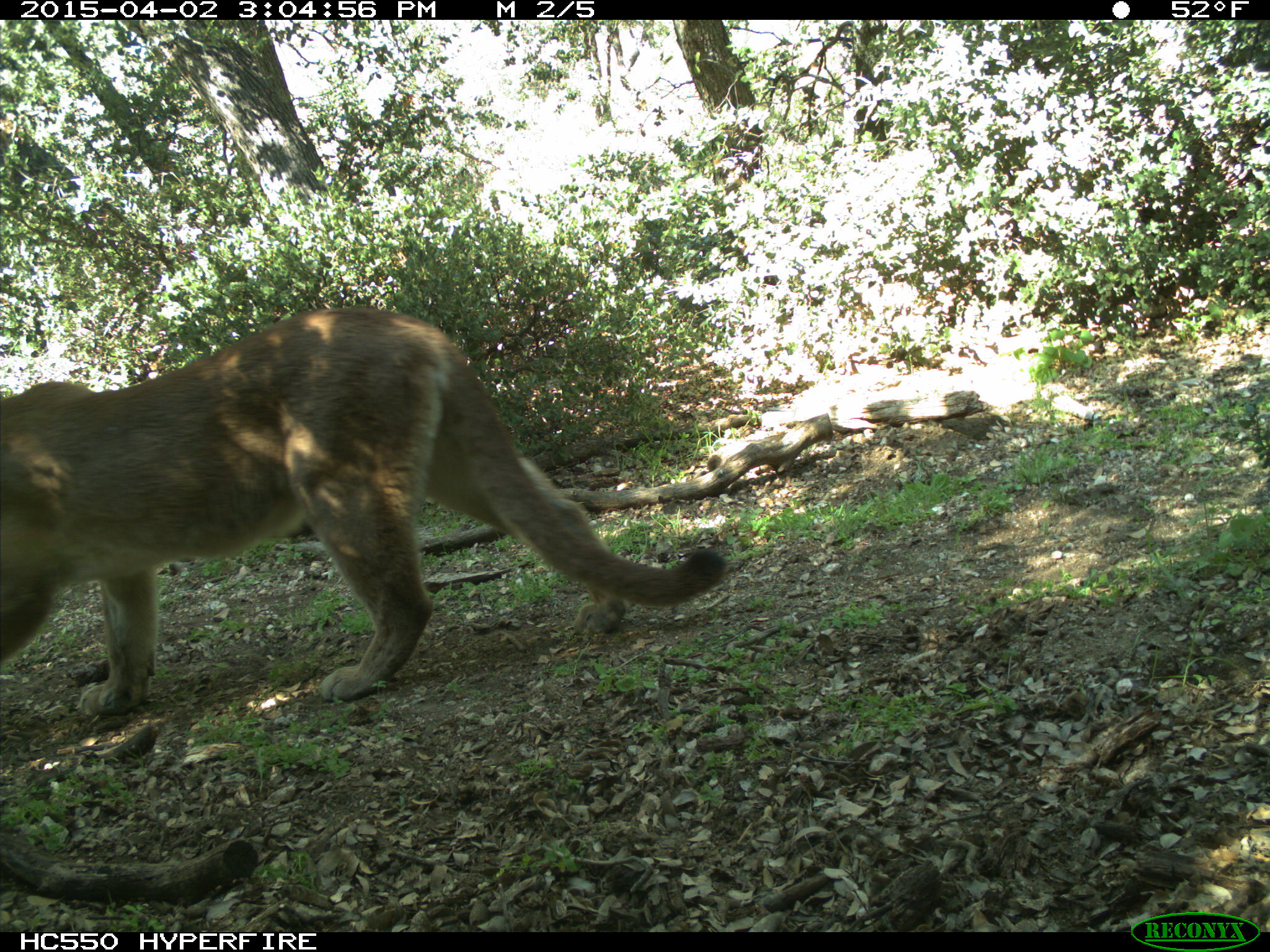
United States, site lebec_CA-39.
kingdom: Animalia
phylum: Chordata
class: Mammalia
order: Carnivora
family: Felidae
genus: Puma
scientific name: Puma concolor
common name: mountain lion